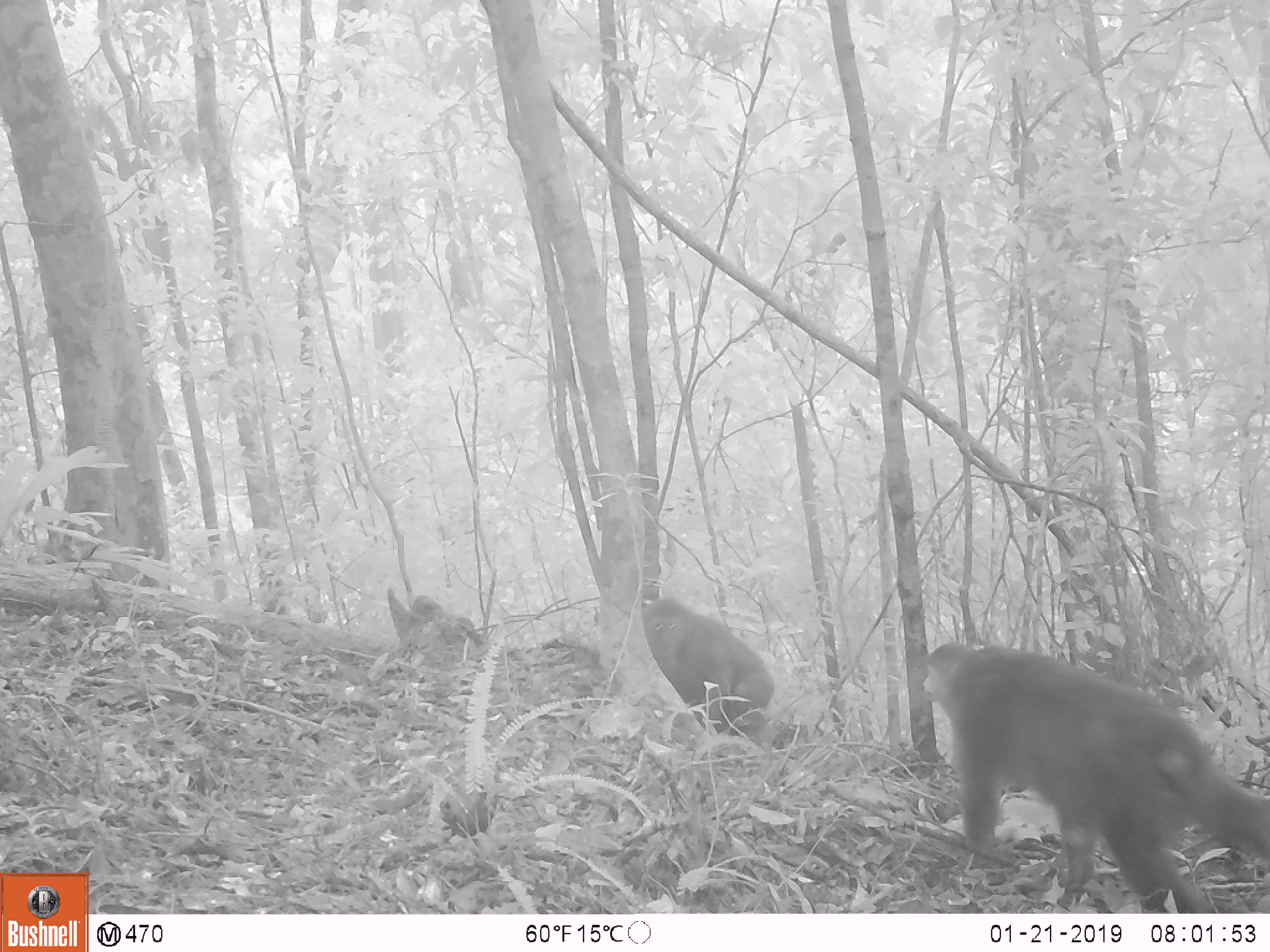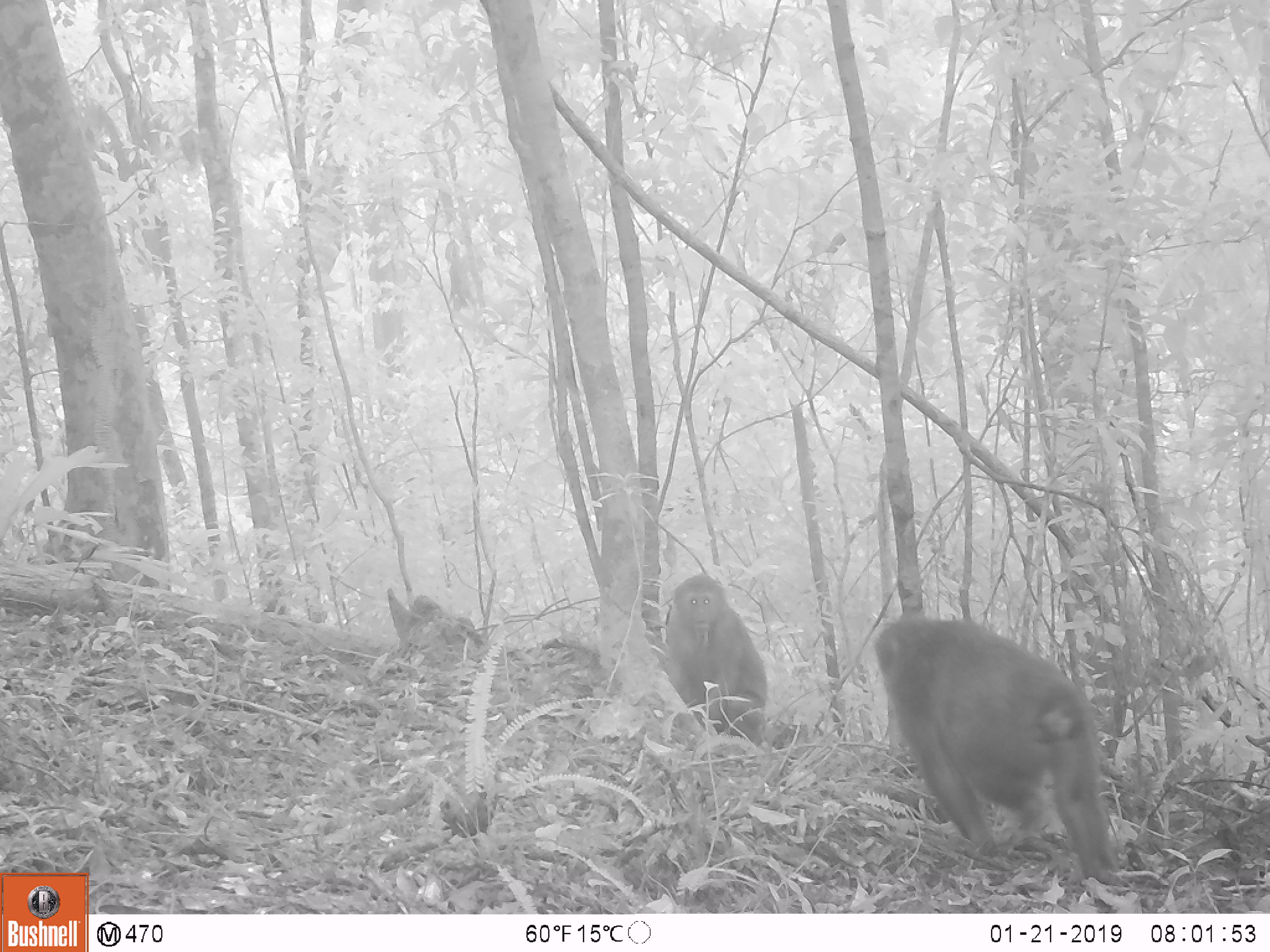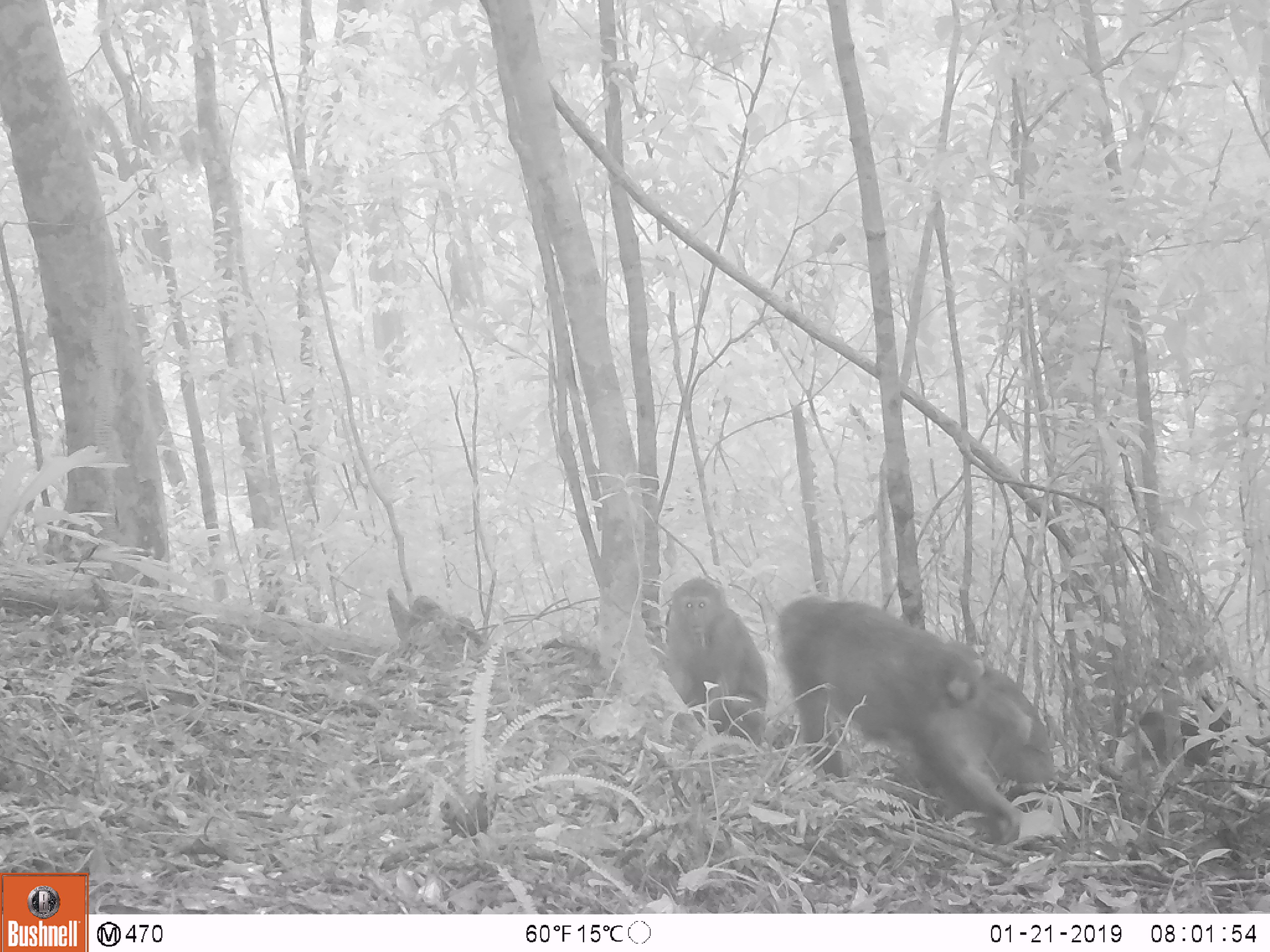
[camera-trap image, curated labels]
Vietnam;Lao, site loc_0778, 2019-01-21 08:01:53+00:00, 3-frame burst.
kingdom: Animalia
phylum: Chordata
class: Mammalia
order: Primates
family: Cercopithecidae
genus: Macaca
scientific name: Macaca arctoides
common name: stump-tailed macaque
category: stump tailed macaque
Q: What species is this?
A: Stump tailed macaque (stump-tailed macaque) (Macaca arctoides).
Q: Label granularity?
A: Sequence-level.